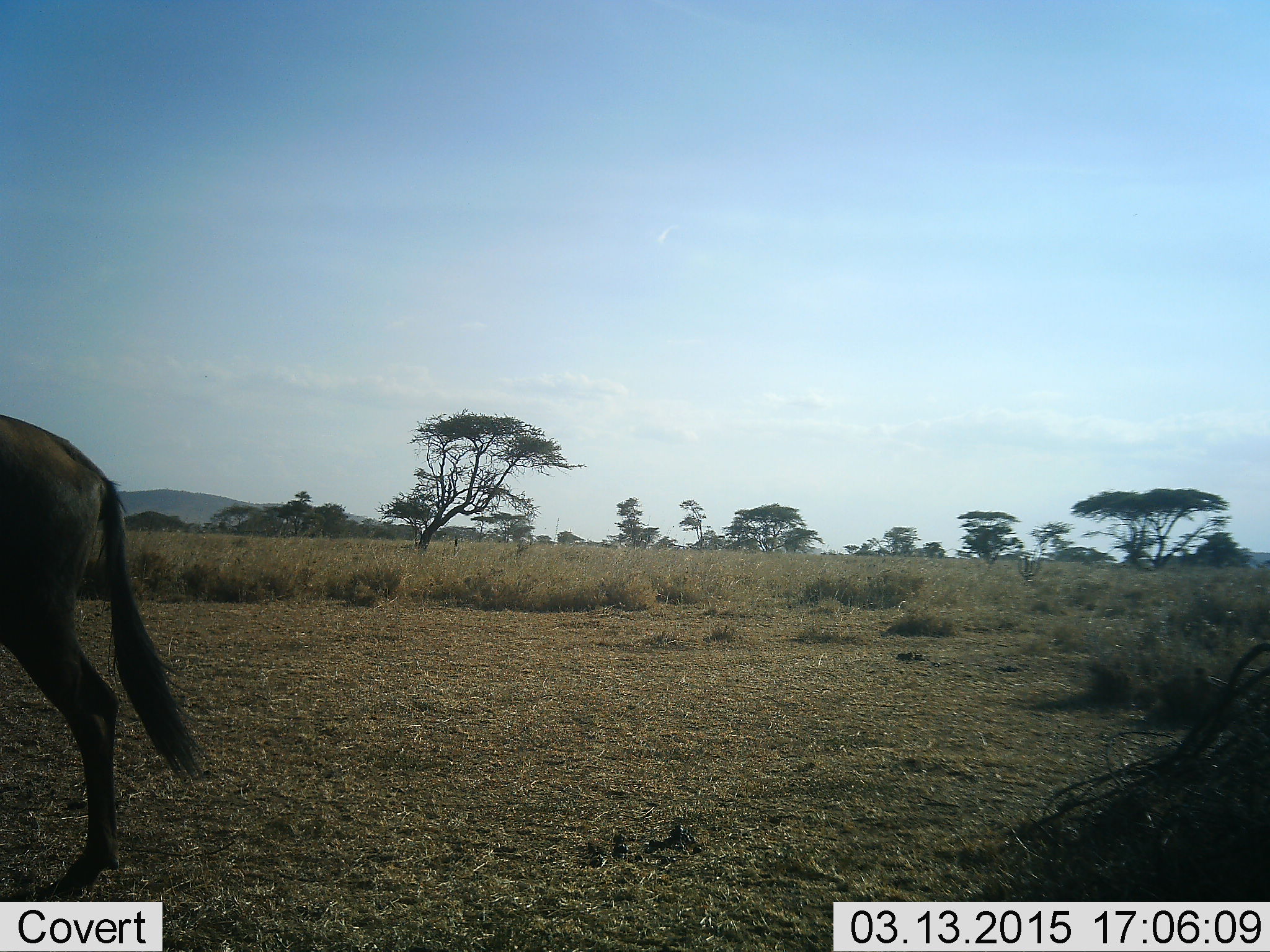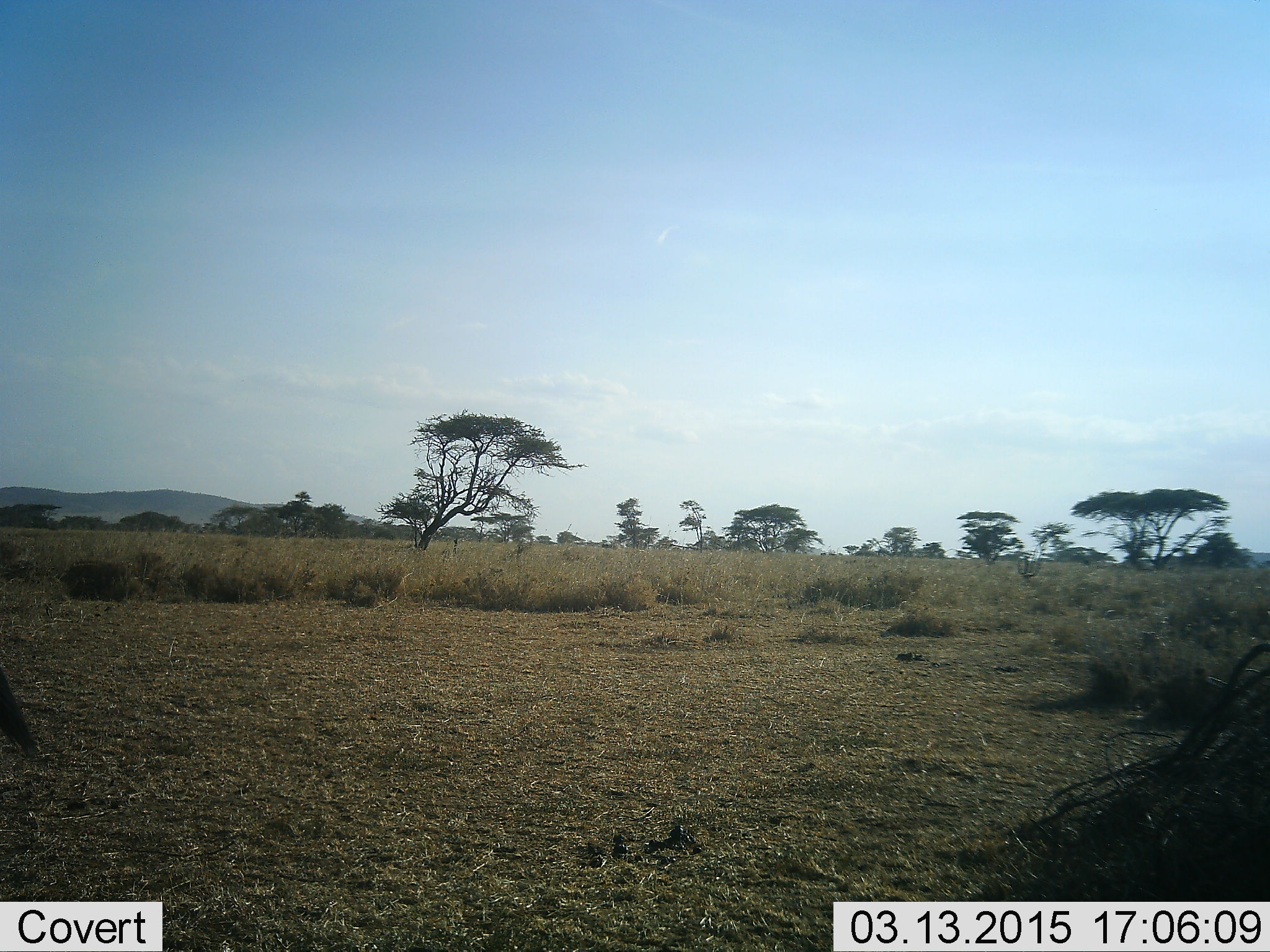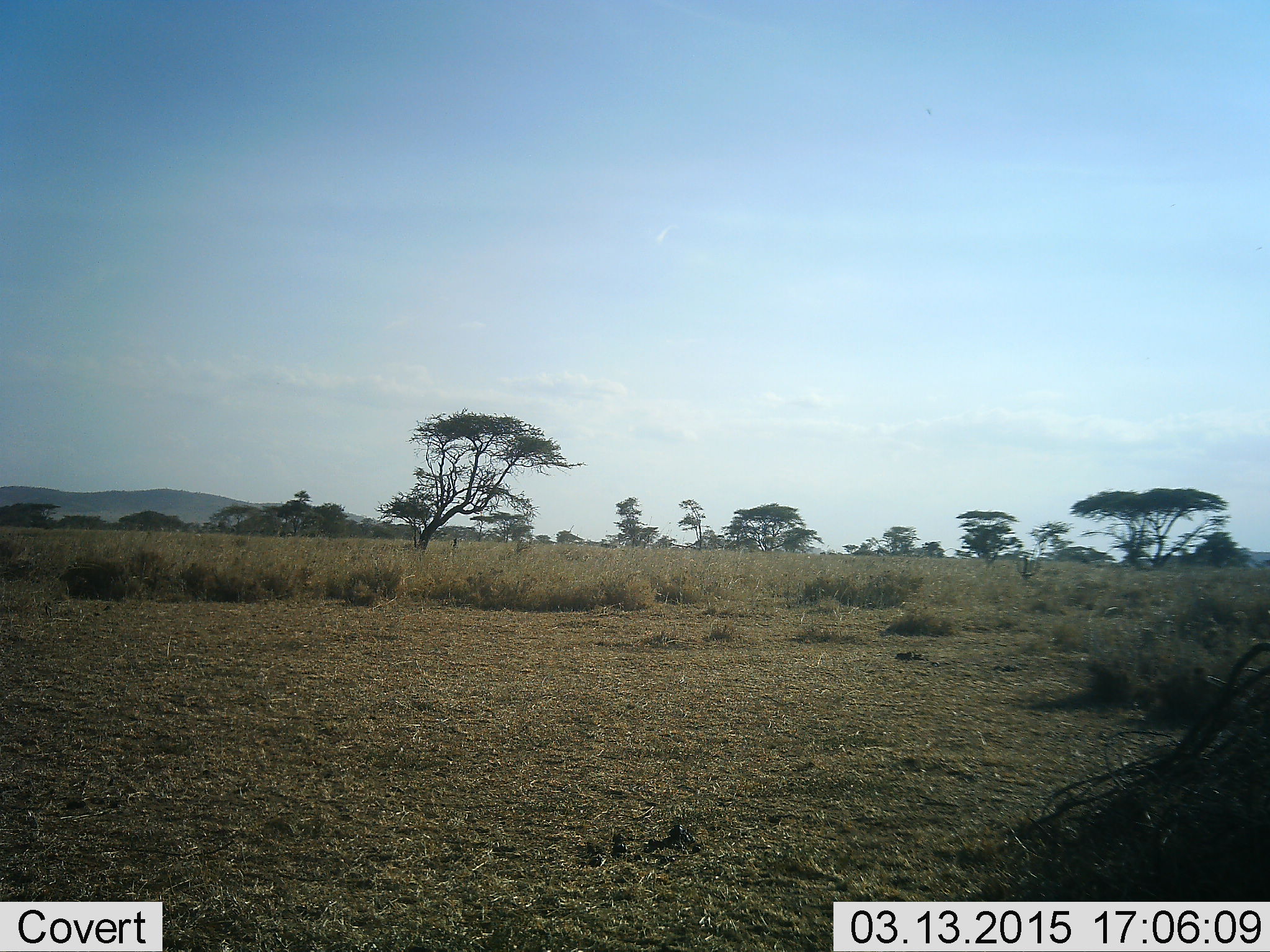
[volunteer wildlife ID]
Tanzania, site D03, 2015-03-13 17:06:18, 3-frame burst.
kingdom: Animalia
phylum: Chordata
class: Mammalia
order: Artiodactyla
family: Bovidae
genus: Connochaetes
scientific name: Connochaetes taurinus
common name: blue wildebeest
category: wildebeest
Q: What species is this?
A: Wildebeest (blue wildebeest) (Connochaetes taurinus).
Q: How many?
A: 1.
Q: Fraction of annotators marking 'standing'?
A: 0%.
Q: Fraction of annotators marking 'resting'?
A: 0%.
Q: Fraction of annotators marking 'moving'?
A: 100%.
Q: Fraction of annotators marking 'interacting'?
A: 0%.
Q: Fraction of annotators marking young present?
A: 0%.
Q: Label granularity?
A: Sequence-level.